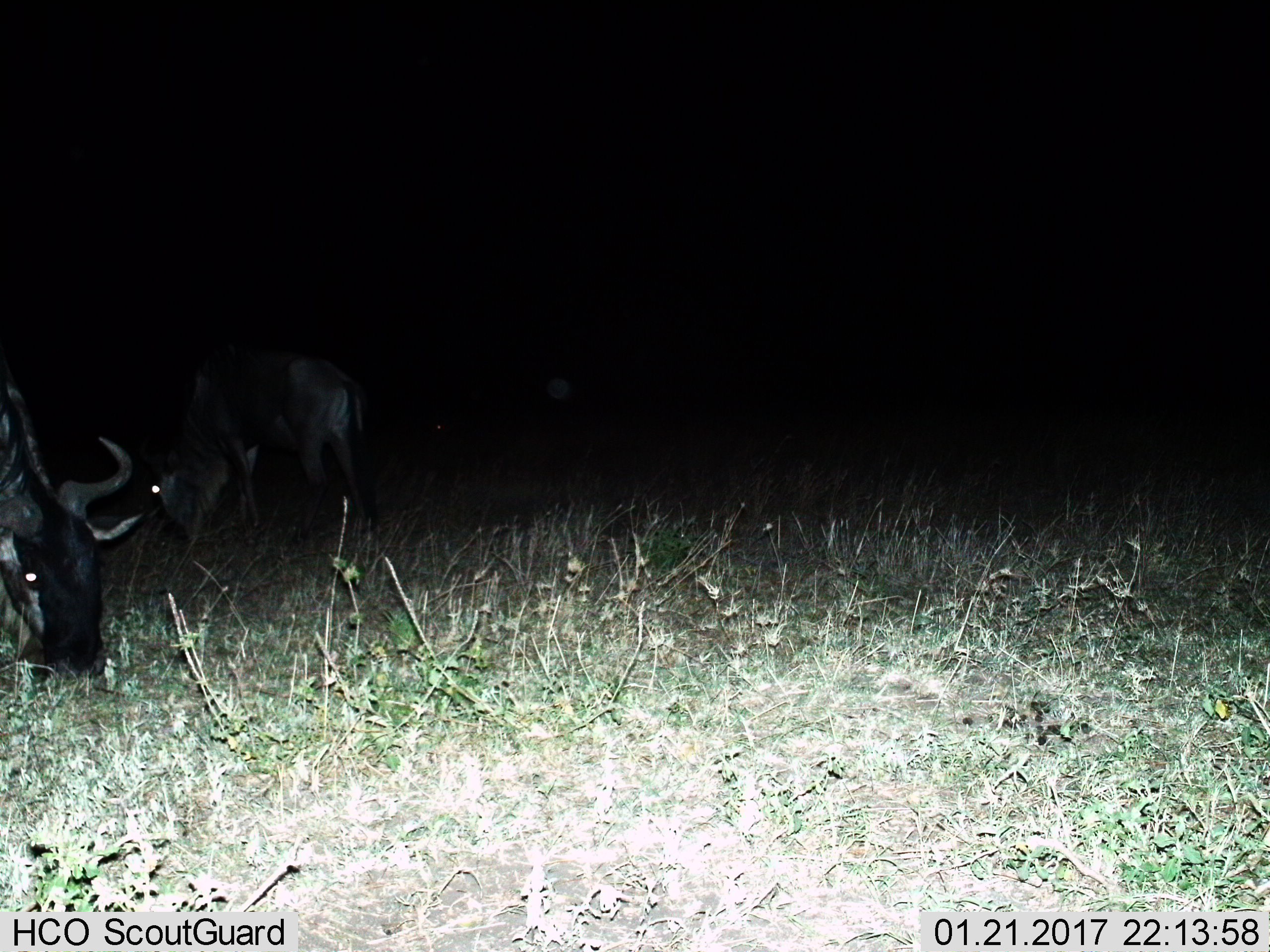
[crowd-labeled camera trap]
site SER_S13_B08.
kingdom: Animalia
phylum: Chordata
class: Mammalia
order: Artiodactyla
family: Bovidae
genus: Connochaetes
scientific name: Connochaetes taurinus taurinus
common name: blue wildebeest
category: wildebeestblue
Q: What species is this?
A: Wildebeestblue (blue wildebeest) (Connochaetes taurinus taurinus).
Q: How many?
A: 2.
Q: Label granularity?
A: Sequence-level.